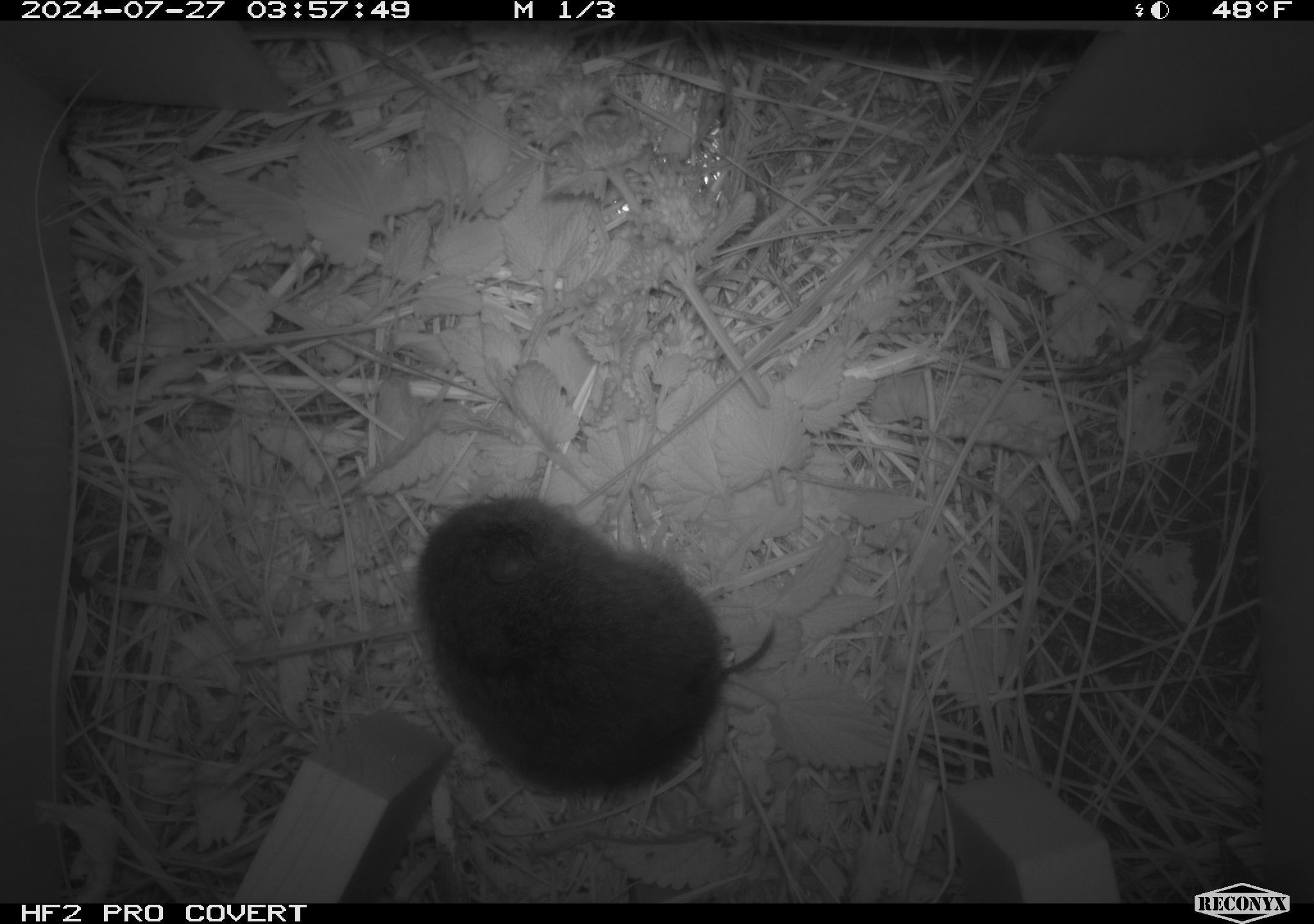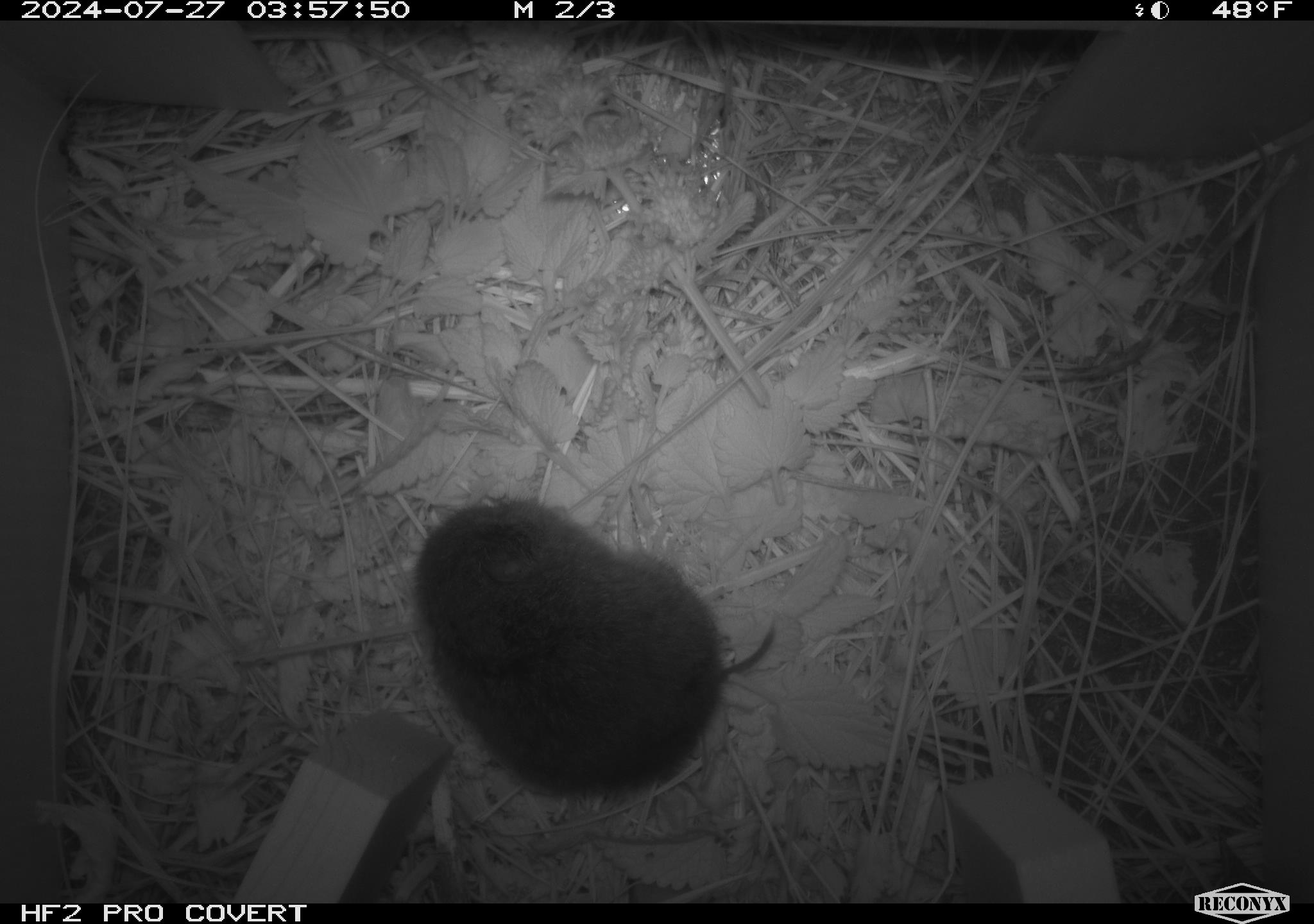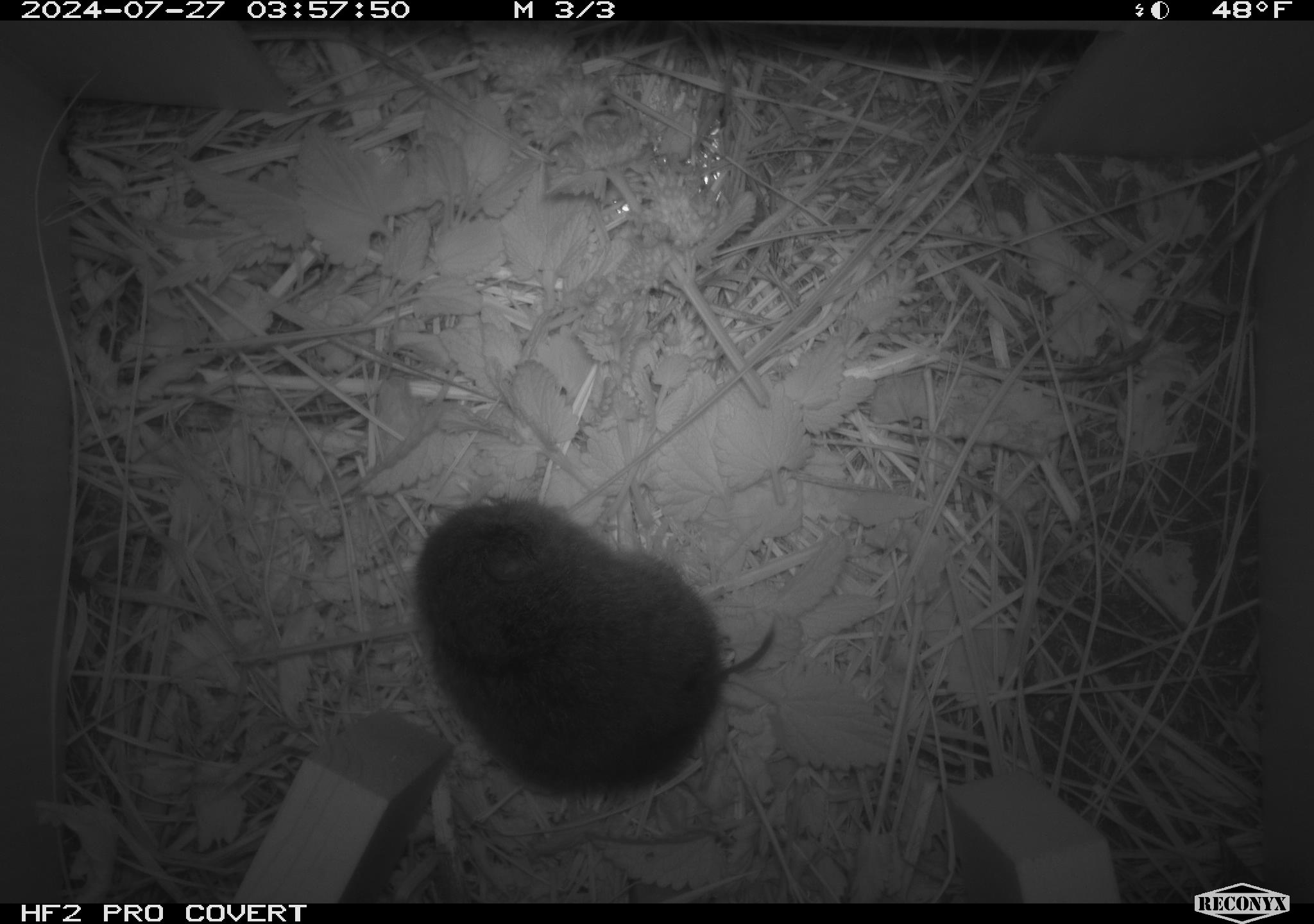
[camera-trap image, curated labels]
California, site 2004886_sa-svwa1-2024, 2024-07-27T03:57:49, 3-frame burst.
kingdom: Animalia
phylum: Chordata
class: Mammalia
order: Rodentia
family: Cricetidae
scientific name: Arvicolinae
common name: voles, lemmings, and muskrats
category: arvicolinae subfamily